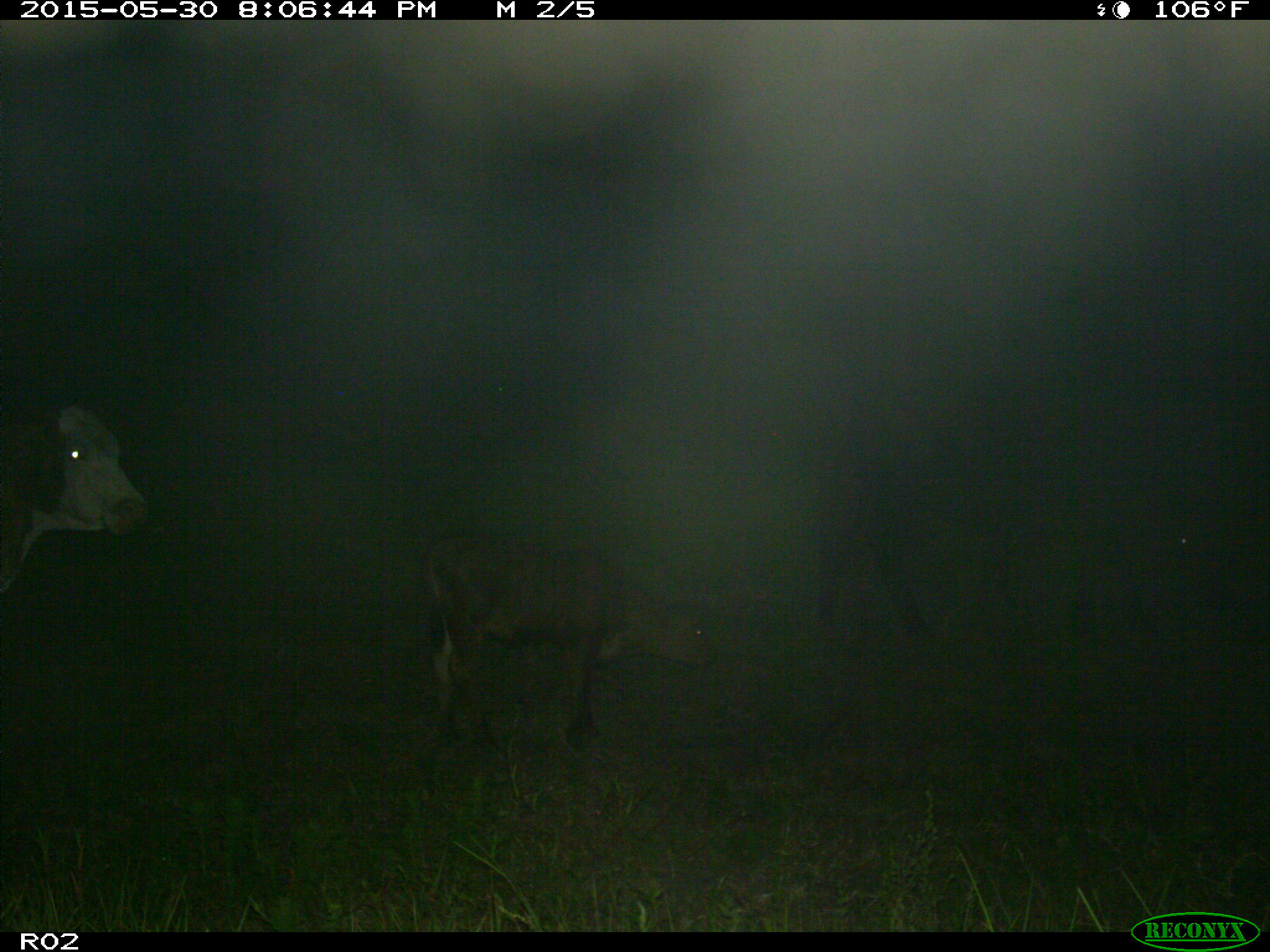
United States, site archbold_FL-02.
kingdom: Animalia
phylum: Chordata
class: Mammalia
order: Artiodactyla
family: Bovidae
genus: Bos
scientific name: Bos taurus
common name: domestic cow